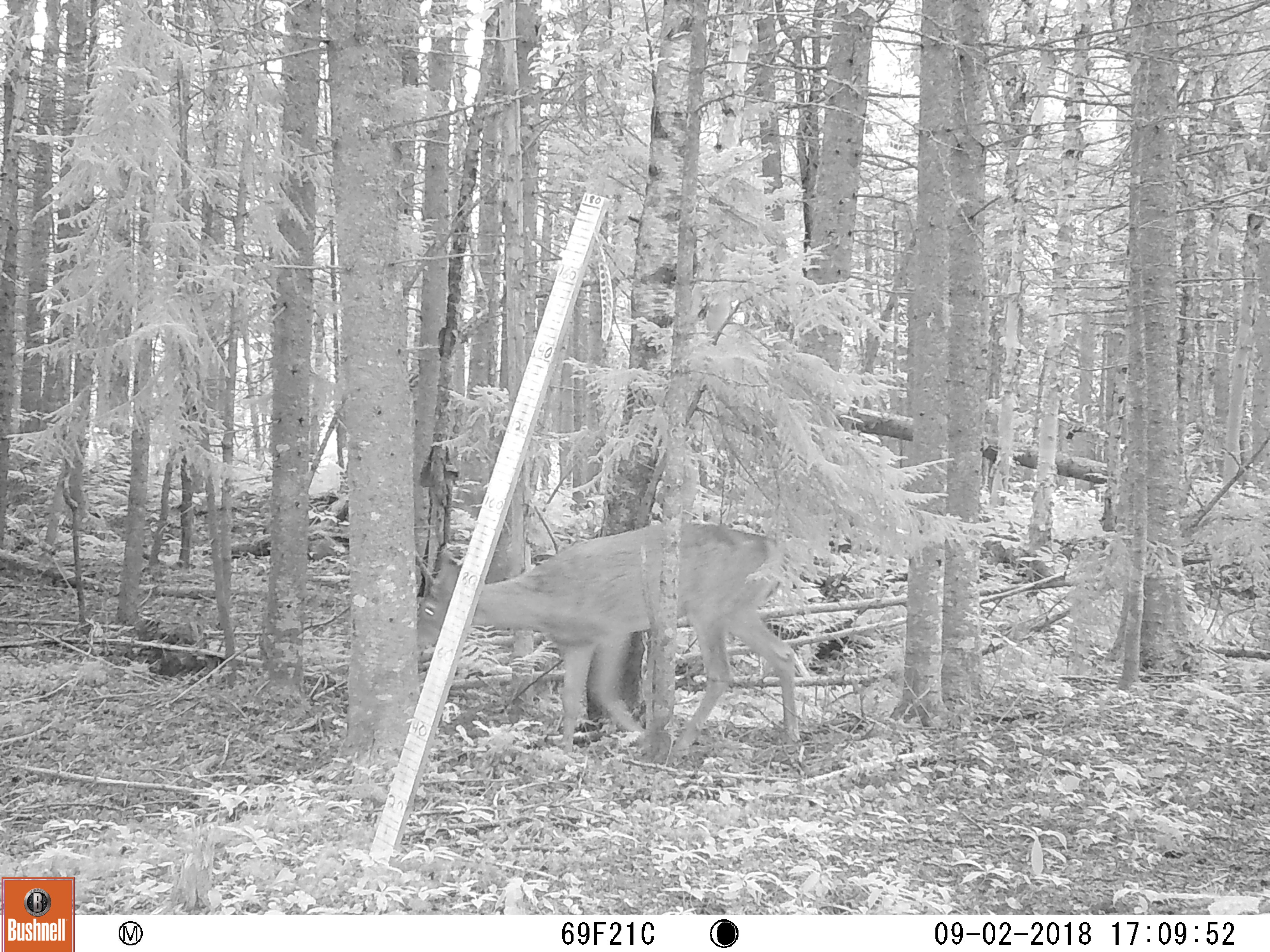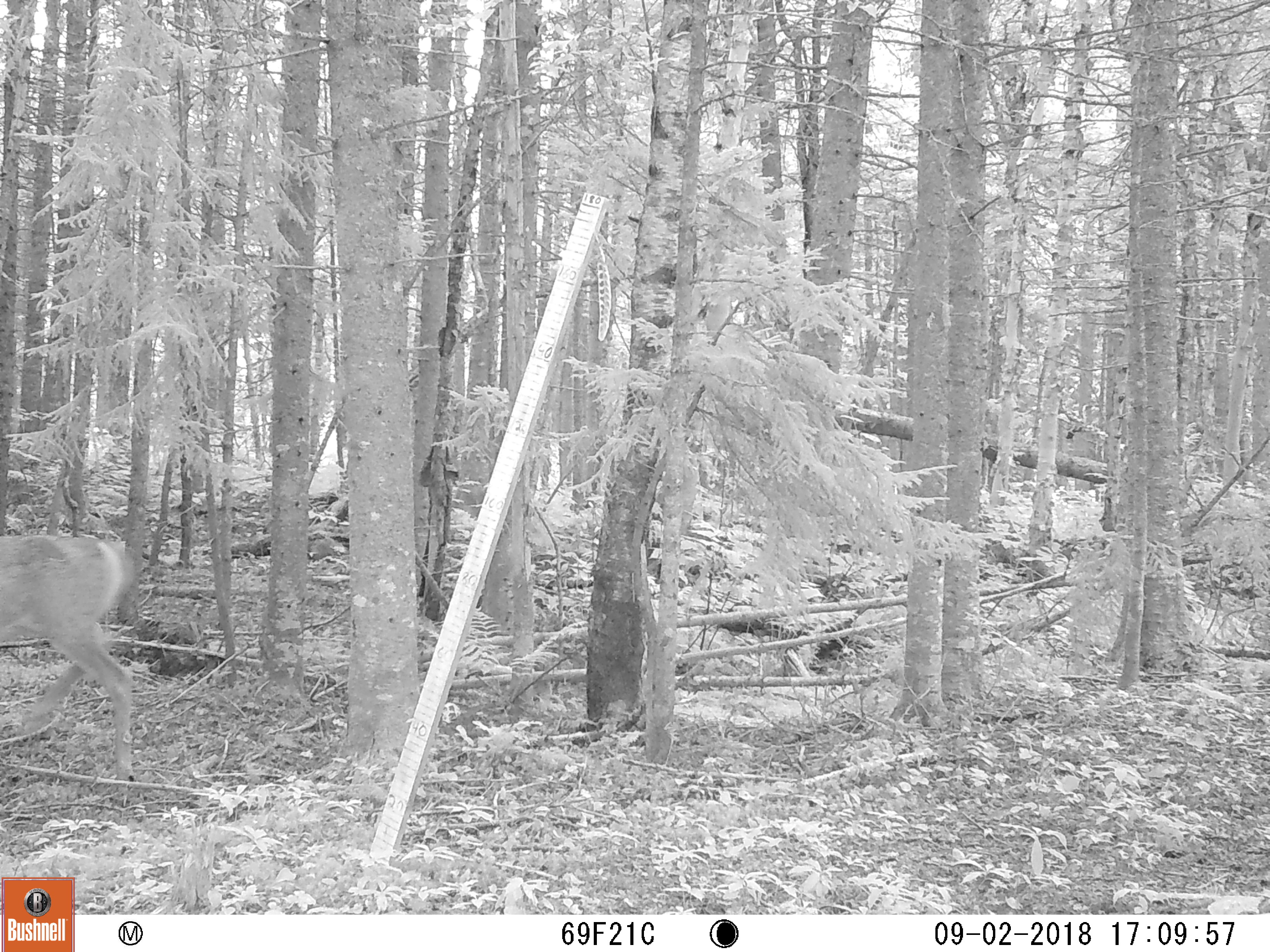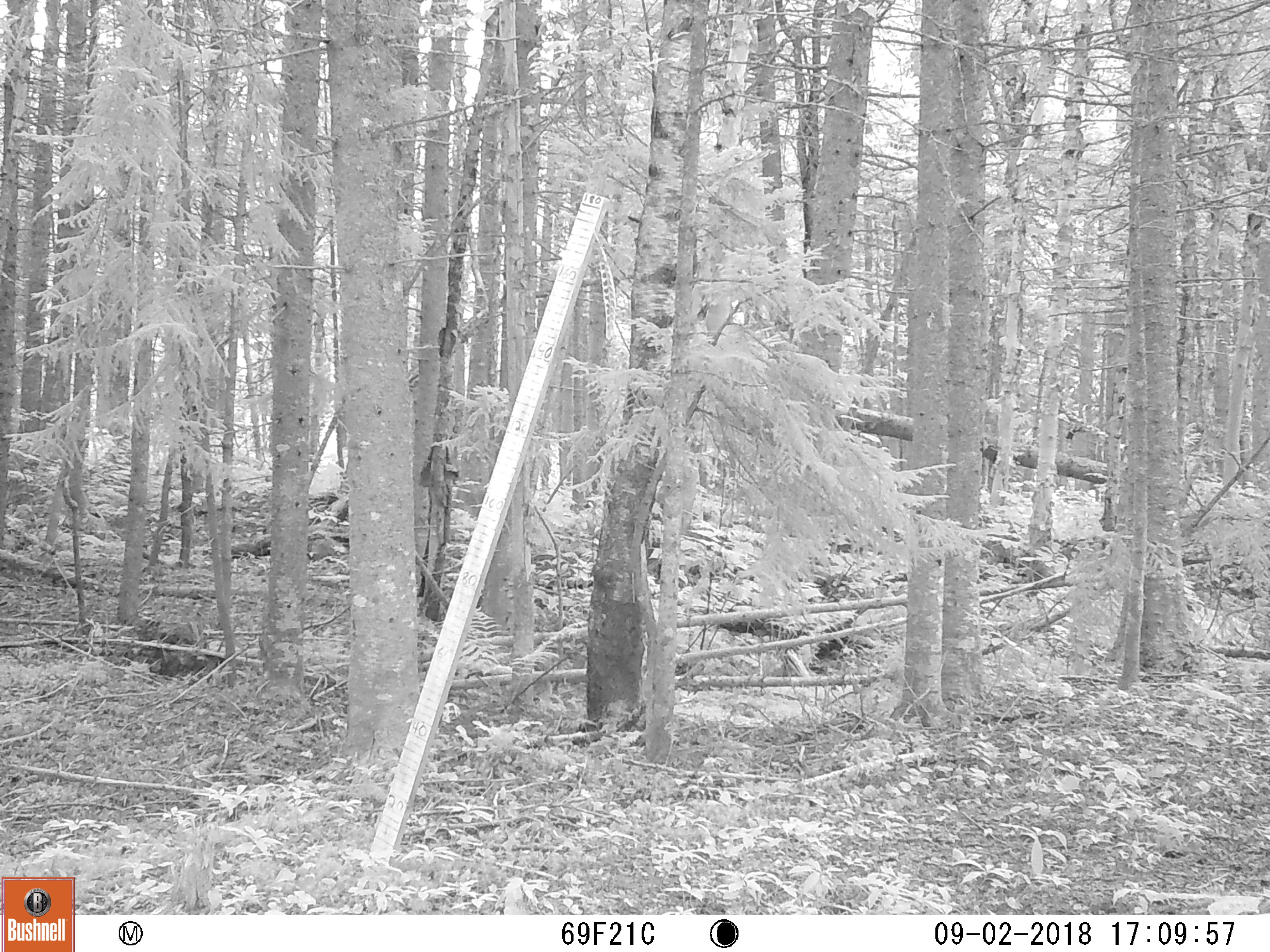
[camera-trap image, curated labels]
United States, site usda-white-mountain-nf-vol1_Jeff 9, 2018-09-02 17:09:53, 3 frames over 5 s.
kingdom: Animalia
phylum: Chordata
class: Mammalia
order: Artiodactyla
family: Cervidae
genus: Odocoileus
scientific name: Odocoileus virginianus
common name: white-tailed deer